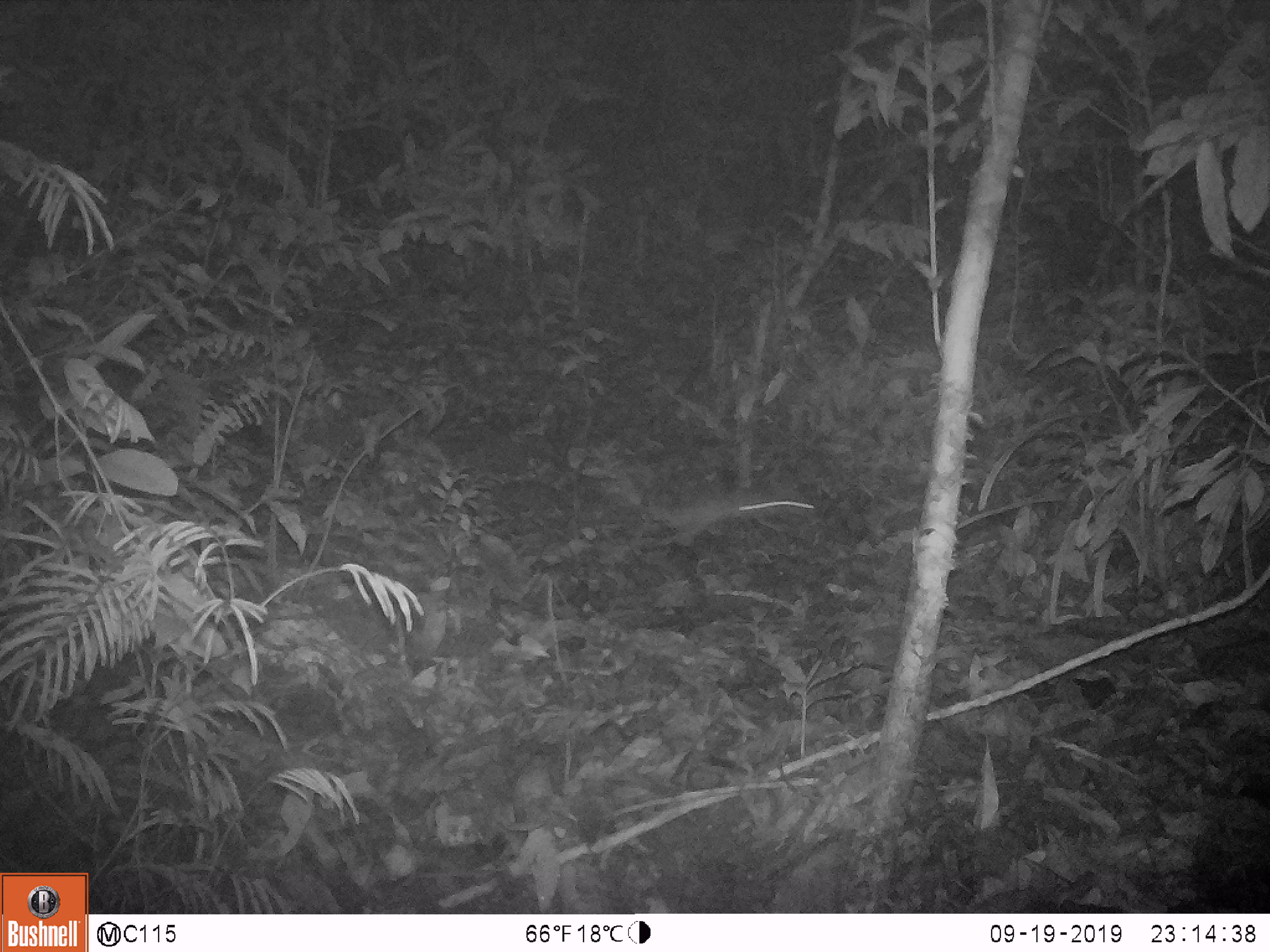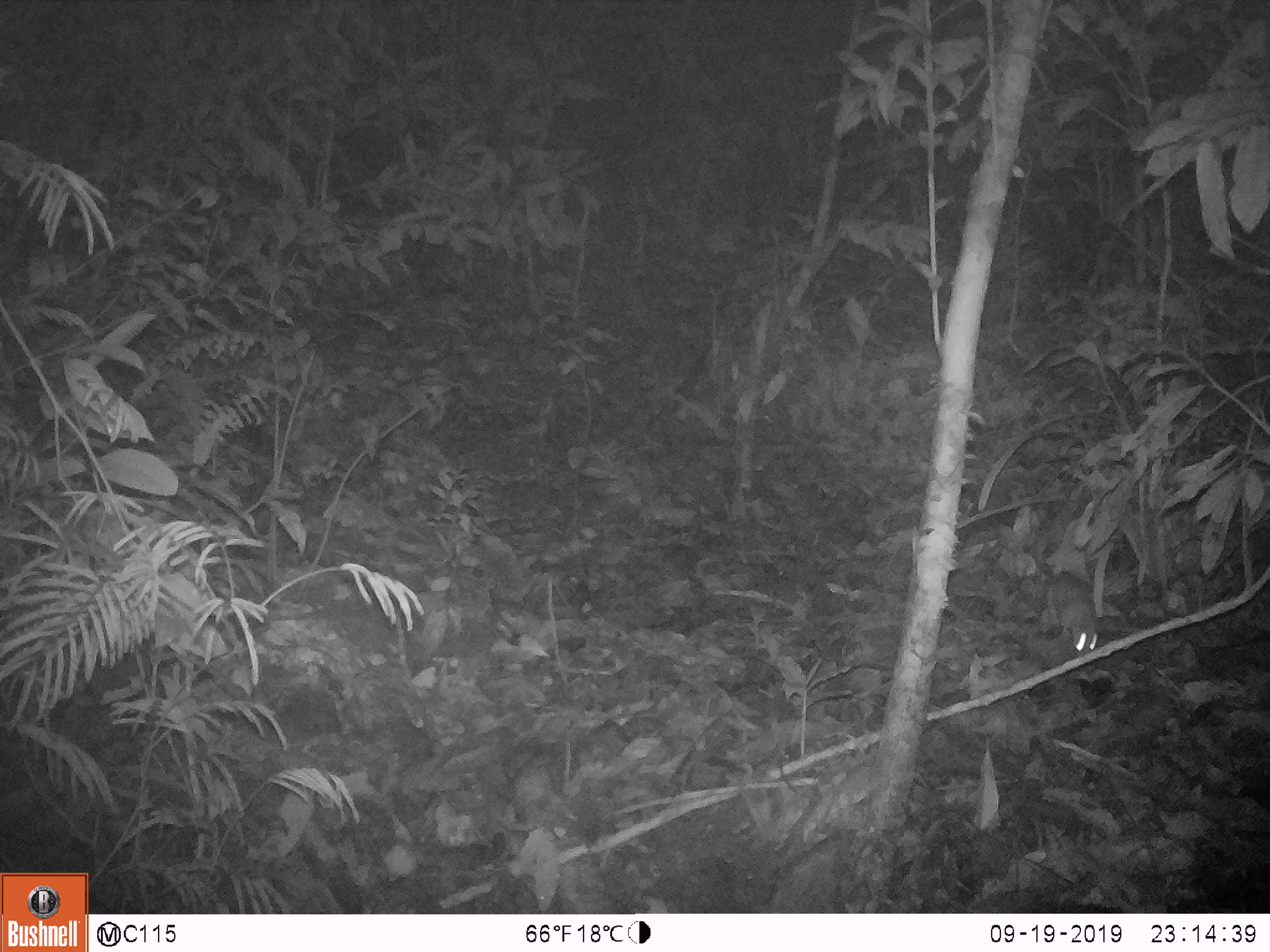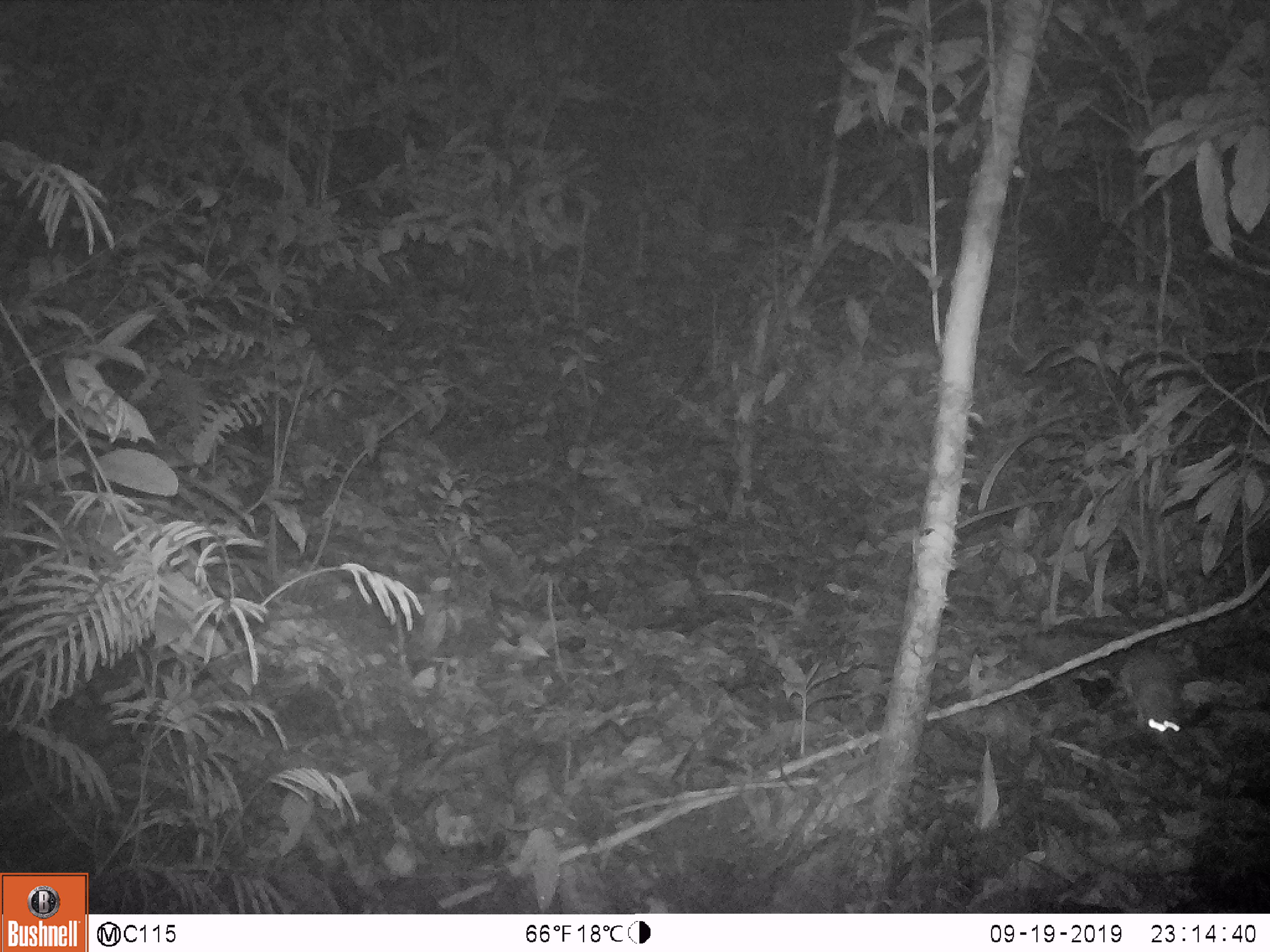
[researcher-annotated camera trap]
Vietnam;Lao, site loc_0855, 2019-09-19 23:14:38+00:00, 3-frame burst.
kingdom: Animalia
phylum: Chordata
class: Mammalia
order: Rodentia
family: Muridae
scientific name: Muridae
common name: old-world mice and rats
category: unidentified murid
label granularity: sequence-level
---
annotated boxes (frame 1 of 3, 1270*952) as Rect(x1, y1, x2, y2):
unidentified murid: Rect(596, 448, 816, 545)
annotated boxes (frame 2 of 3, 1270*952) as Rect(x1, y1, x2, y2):
unidentified murid: Rect(1029, 546, 1099, 656)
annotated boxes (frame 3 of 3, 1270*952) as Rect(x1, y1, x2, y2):
unidentified murid: Rect(1103, 594, 1186, 753)